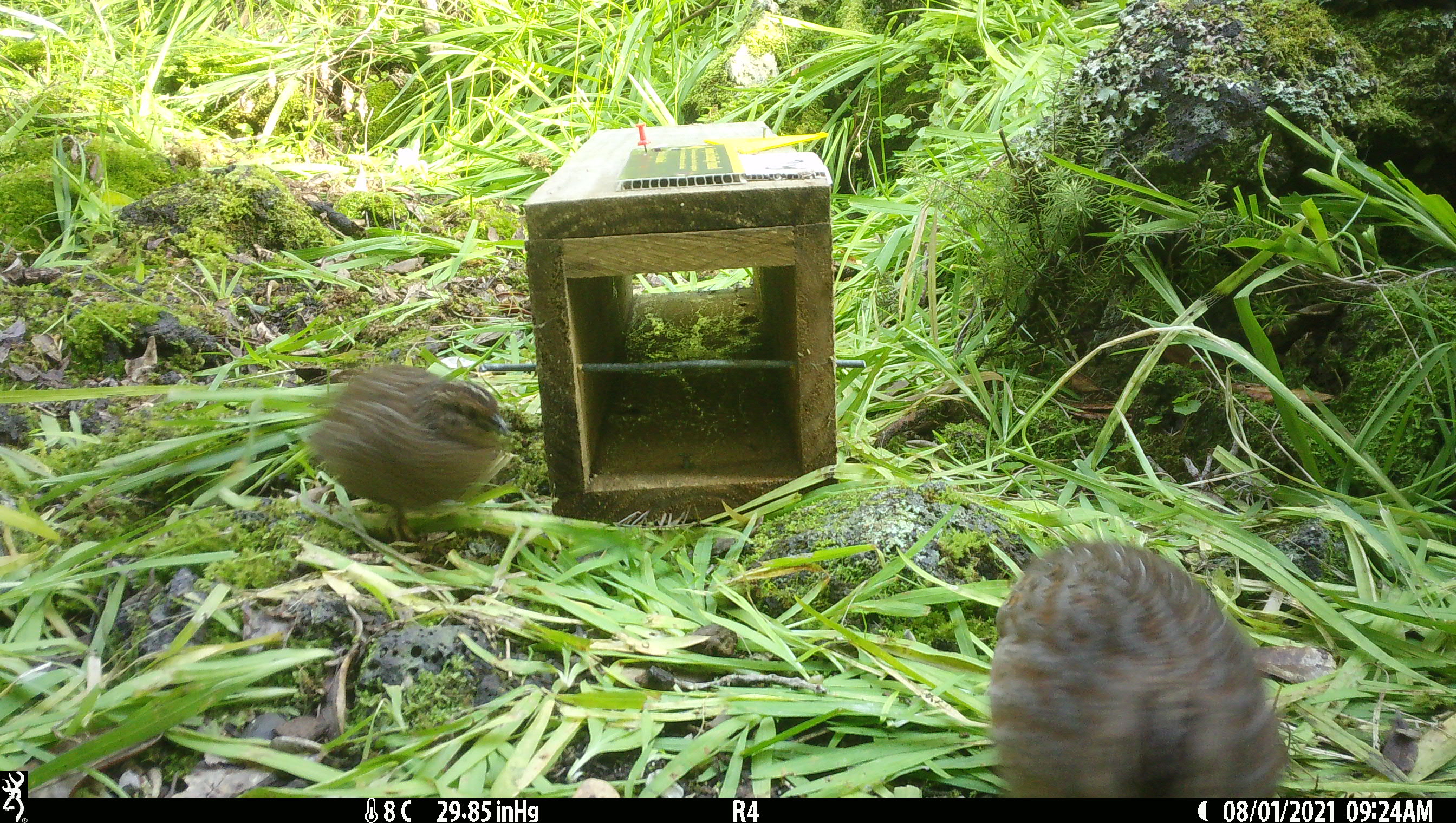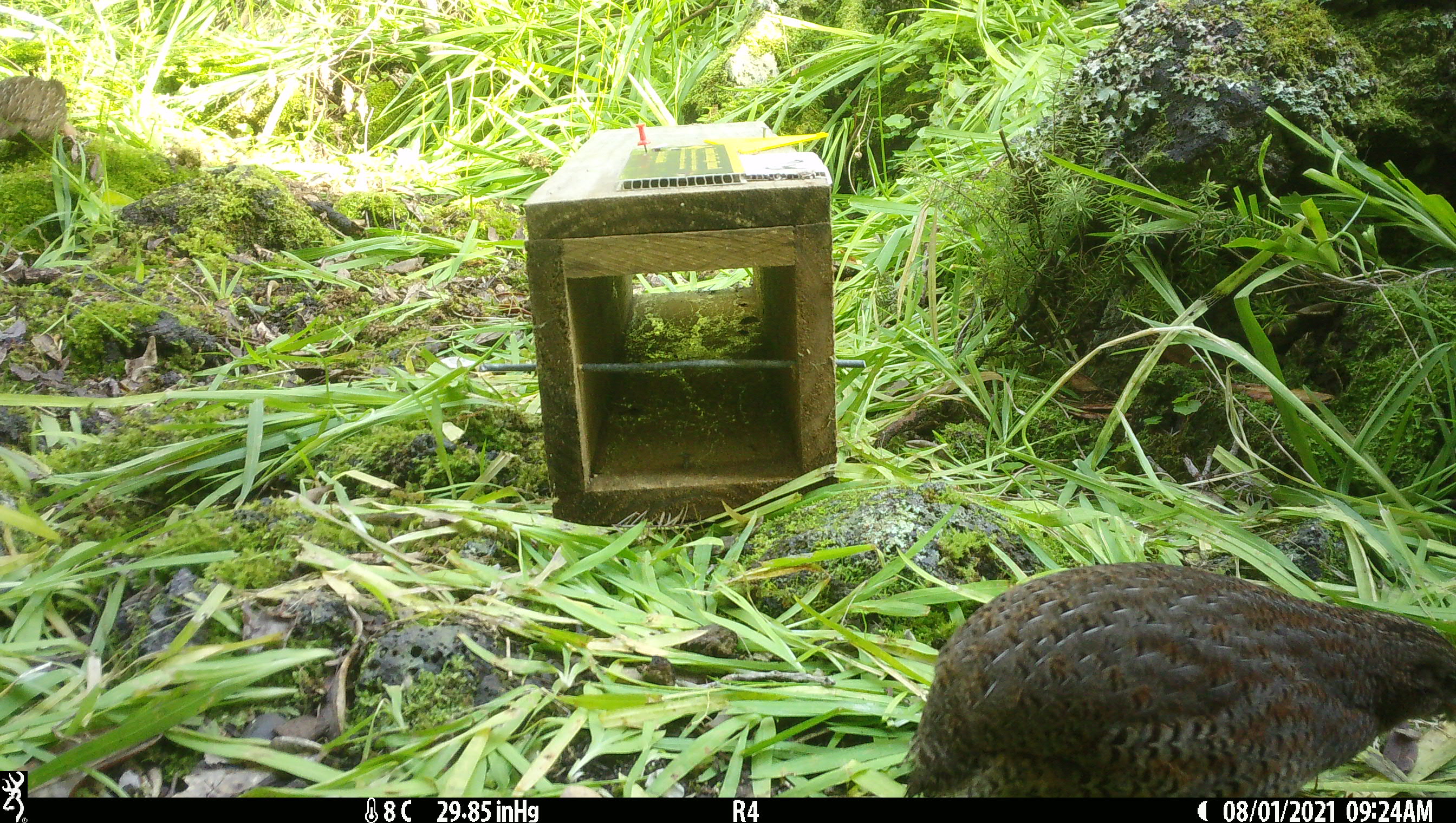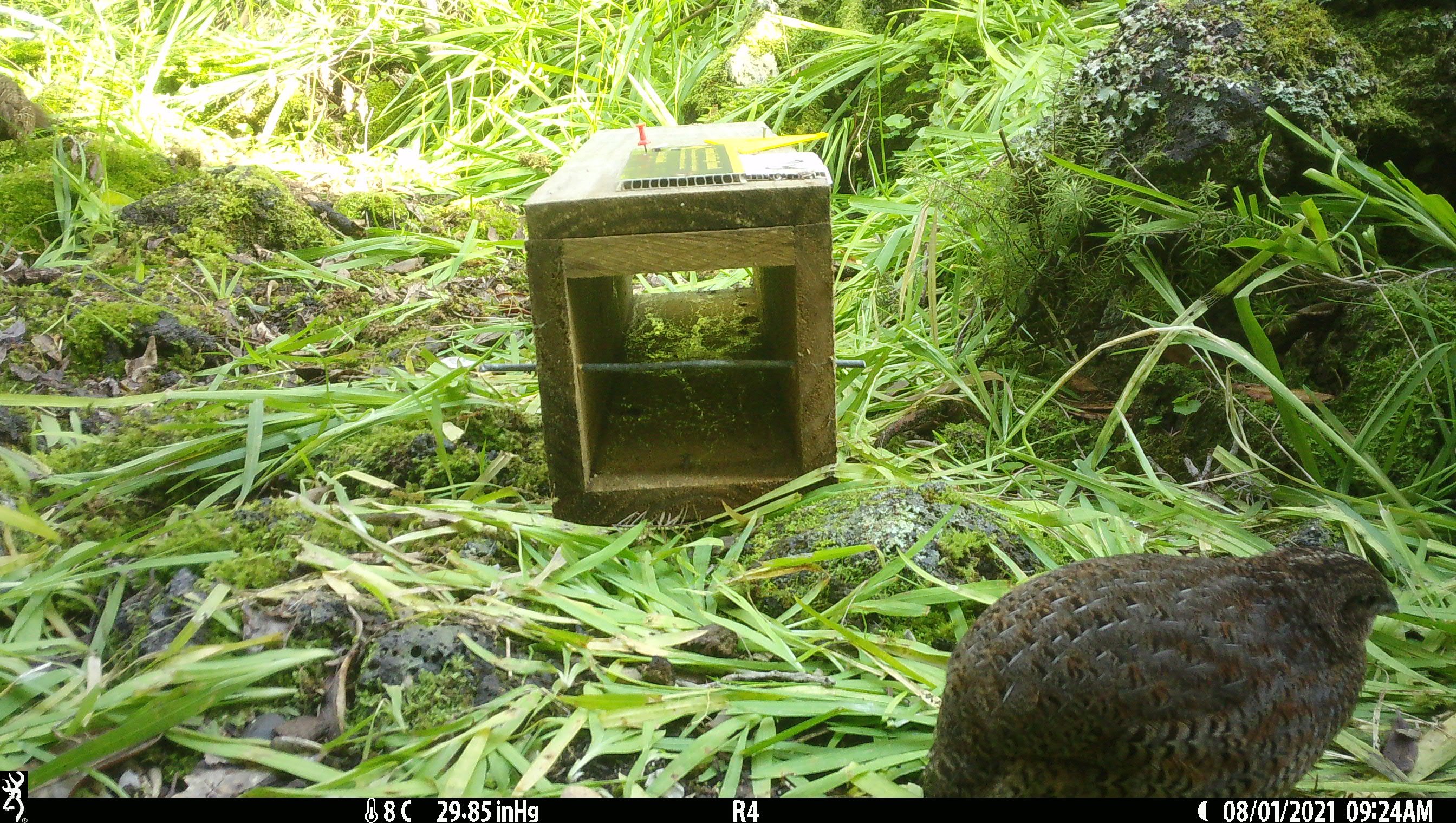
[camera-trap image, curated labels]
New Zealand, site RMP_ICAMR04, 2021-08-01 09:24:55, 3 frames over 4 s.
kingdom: Animalia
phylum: Chordata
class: Aves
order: Galliformes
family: Phasianidae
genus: Synoicus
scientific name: Synoicus ypsilophorus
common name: brown quail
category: quail brown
Quail brown (brown quail) (Synoicus ypsilophorus).